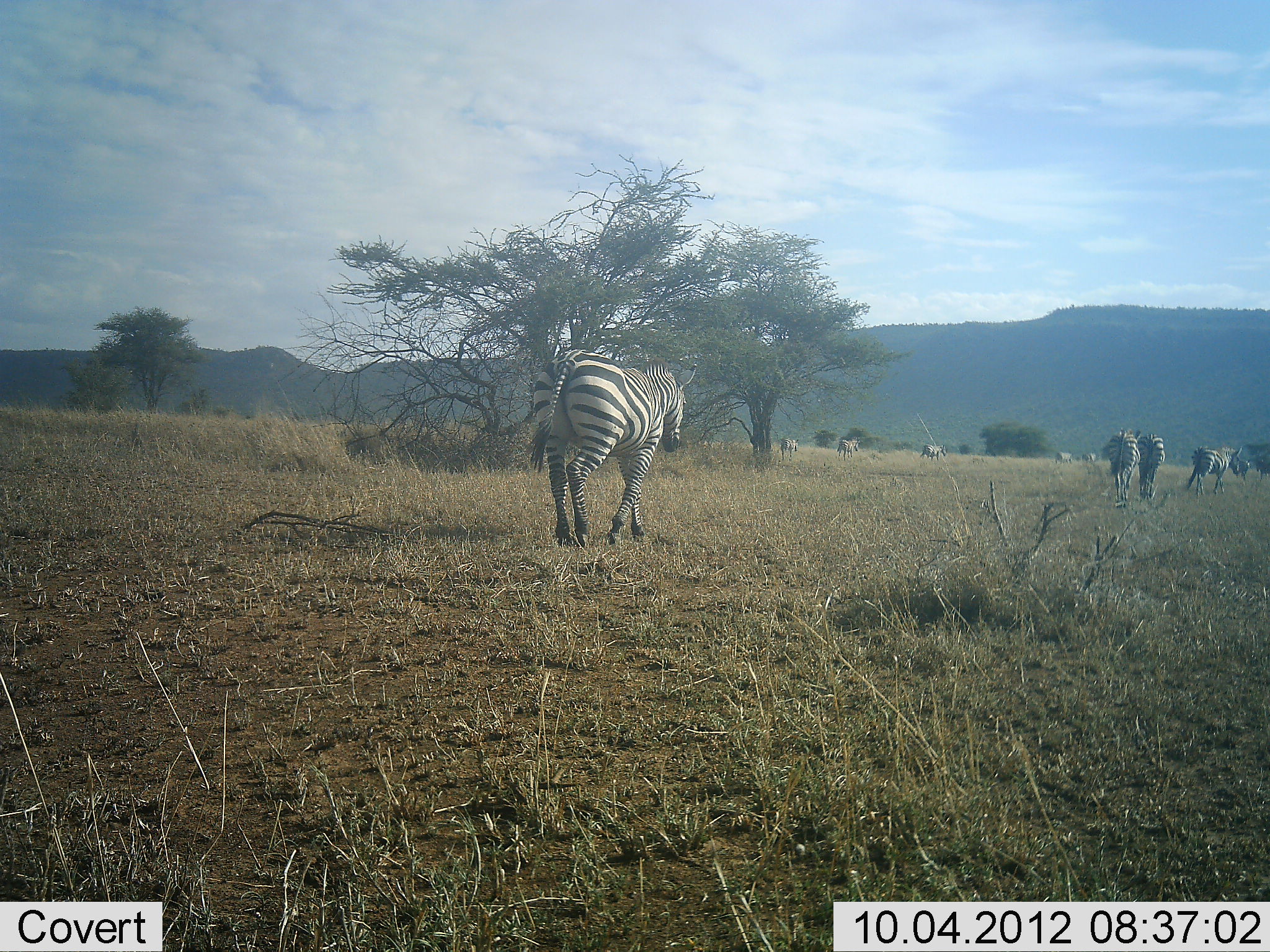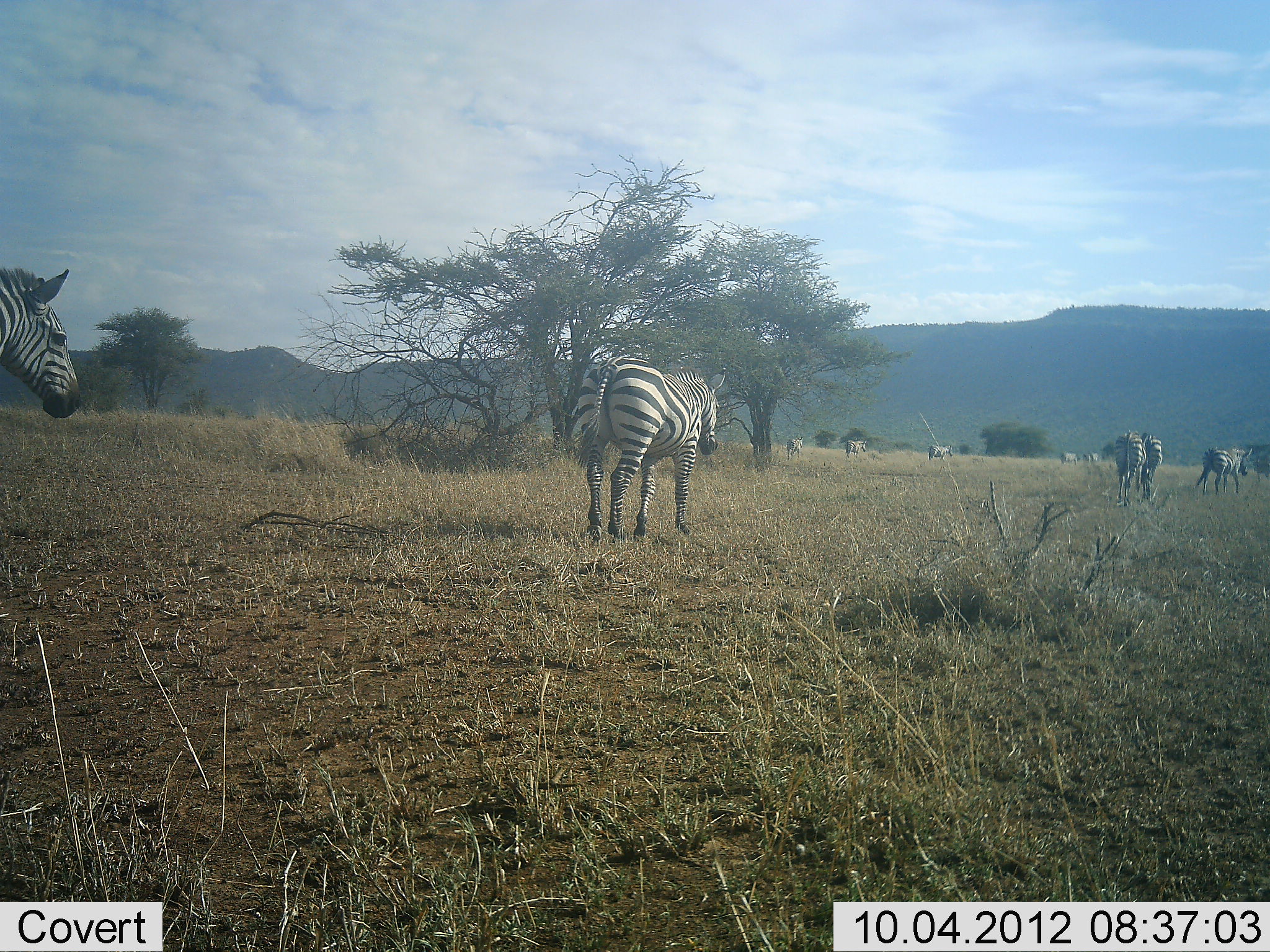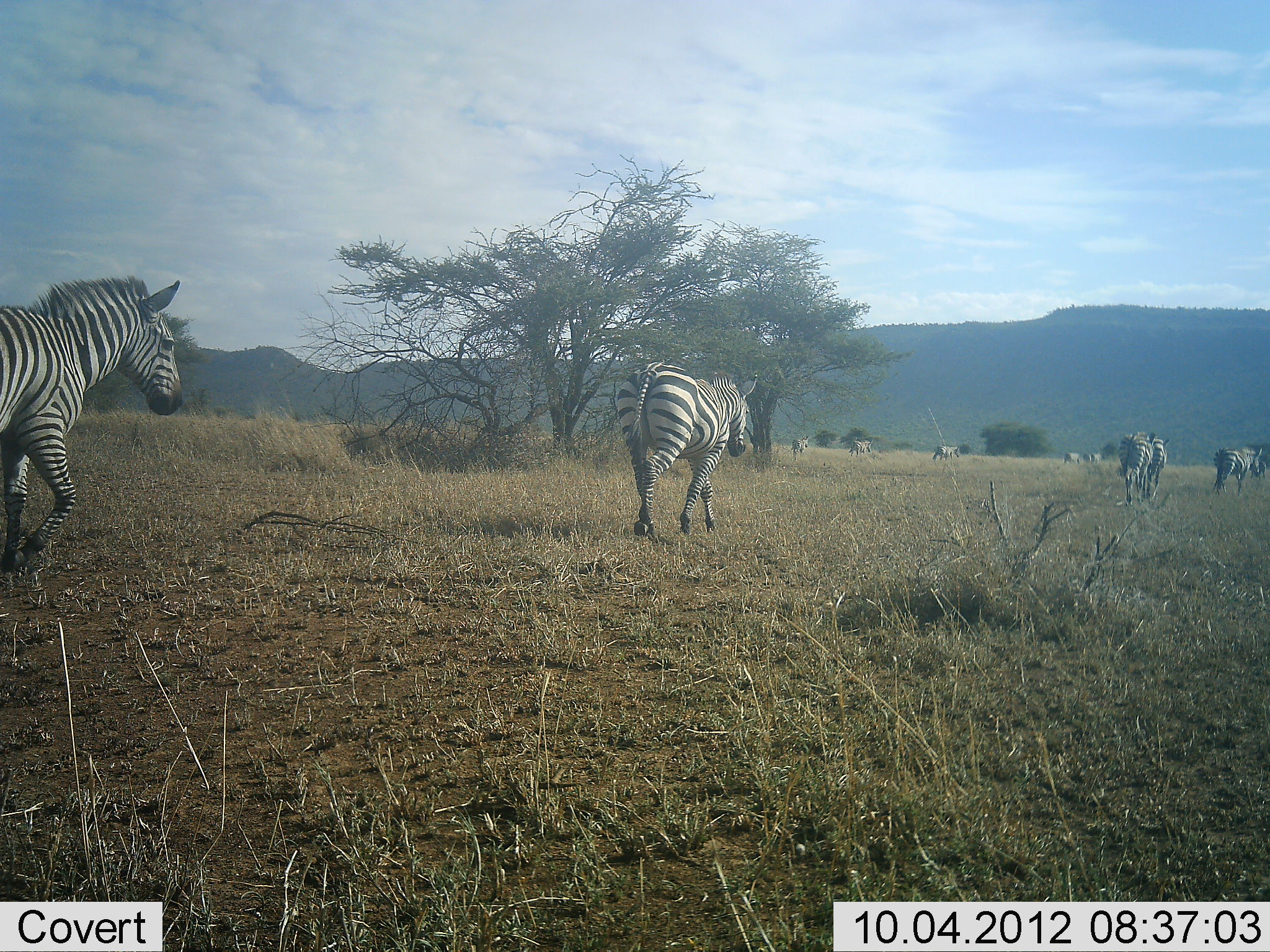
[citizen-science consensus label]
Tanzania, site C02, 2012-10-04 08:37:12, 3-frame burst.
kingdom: Animalia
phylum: Chordata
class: Mammalia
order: Perissodactyla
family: Equidae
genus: Equus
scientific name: Equus quagga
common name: plains zebra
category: zebra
Zebra (plains zebra) (Equus quagga), count 10. Behavior (volunteer vote fractions): standing 0%, resting 0%, moving 100%, interacting 0%. Young present (vote fraction): 10%. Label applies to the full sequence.